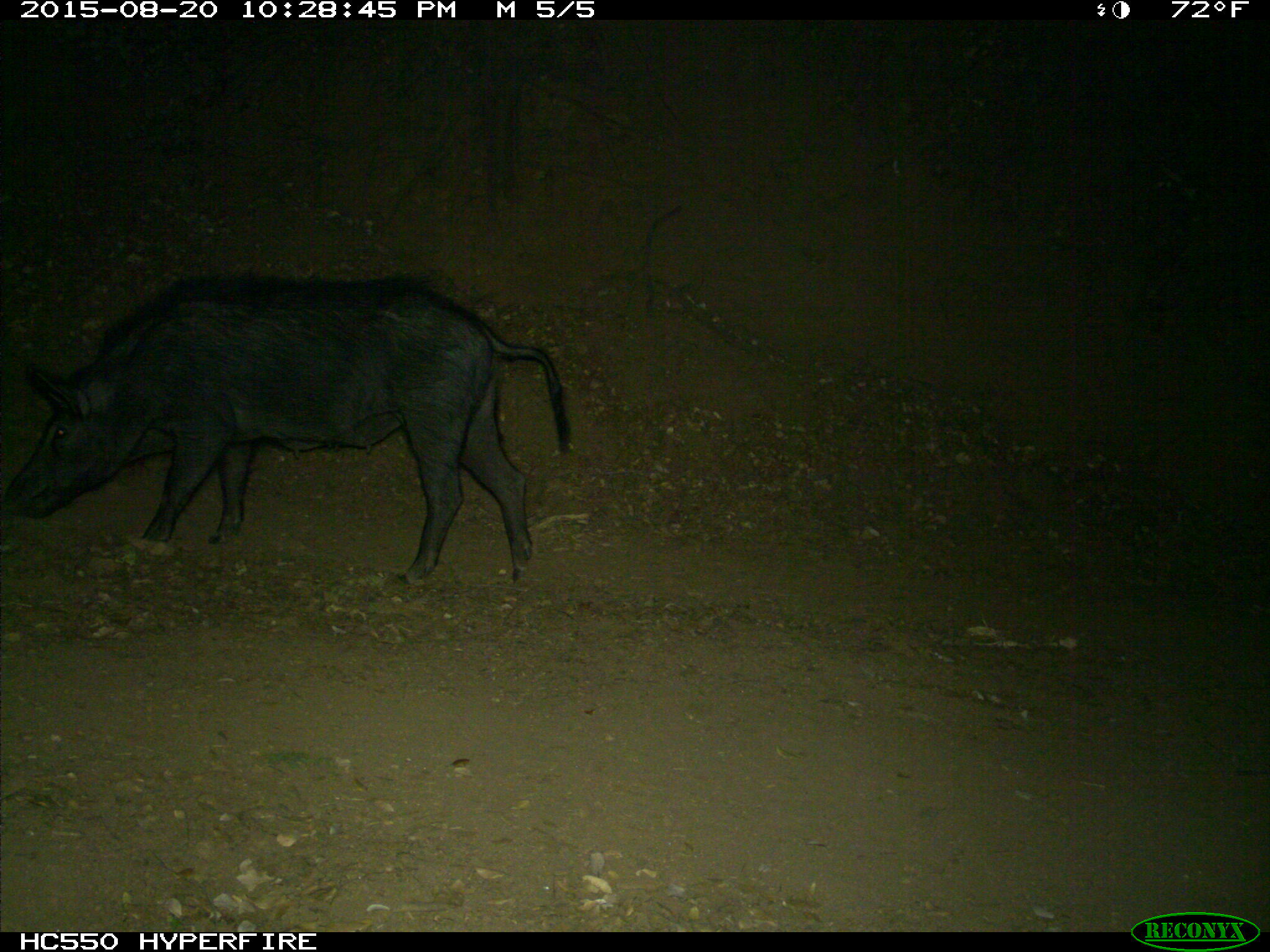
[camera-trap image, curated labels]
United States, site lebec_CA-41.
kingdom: Animalia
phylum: Chordata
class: Mammalia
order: Artiodactyla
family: Suidae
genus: Sus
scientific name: Sus scrofa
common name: wild boar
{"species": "Sus scrofa (wild boar)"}